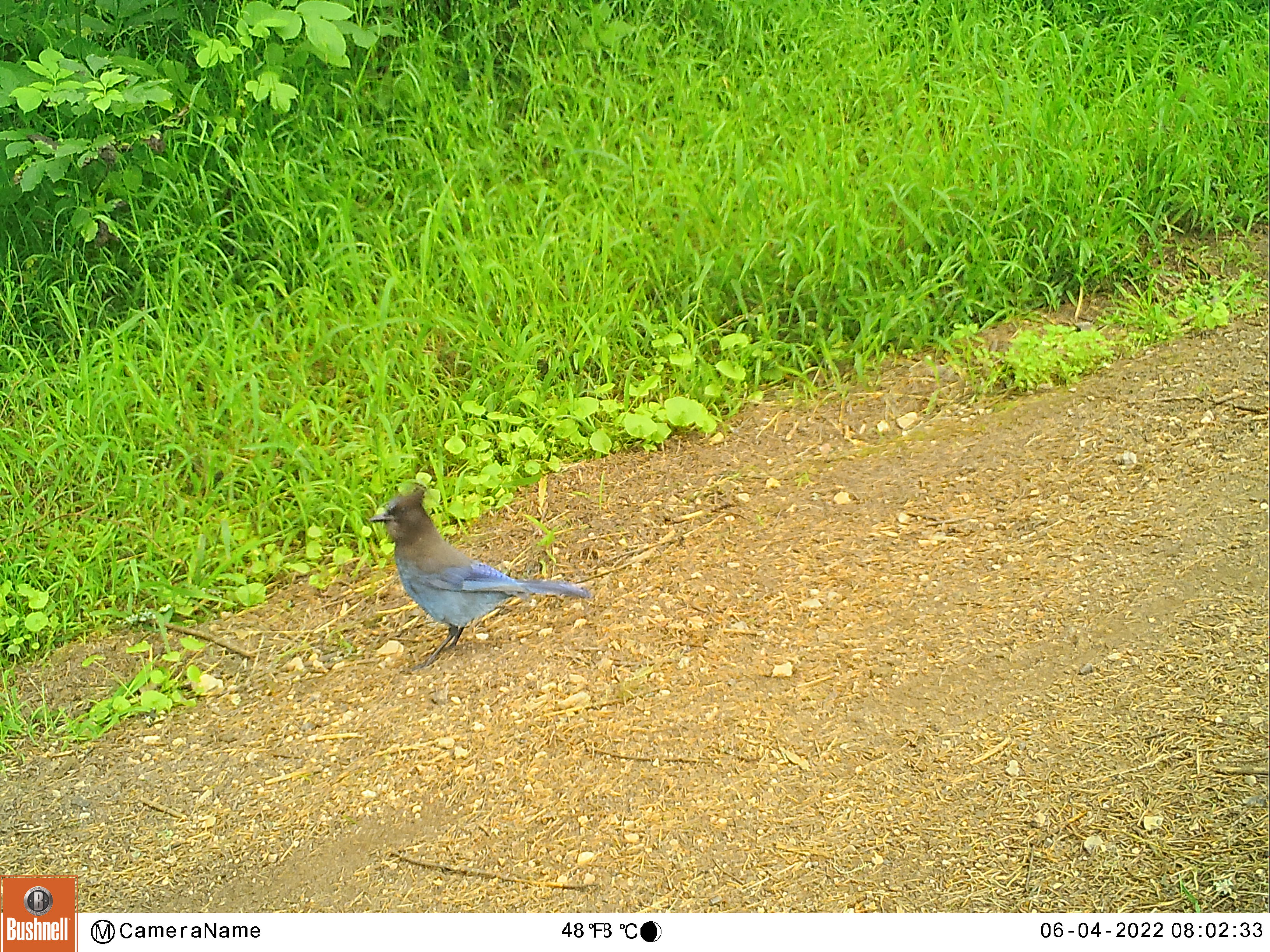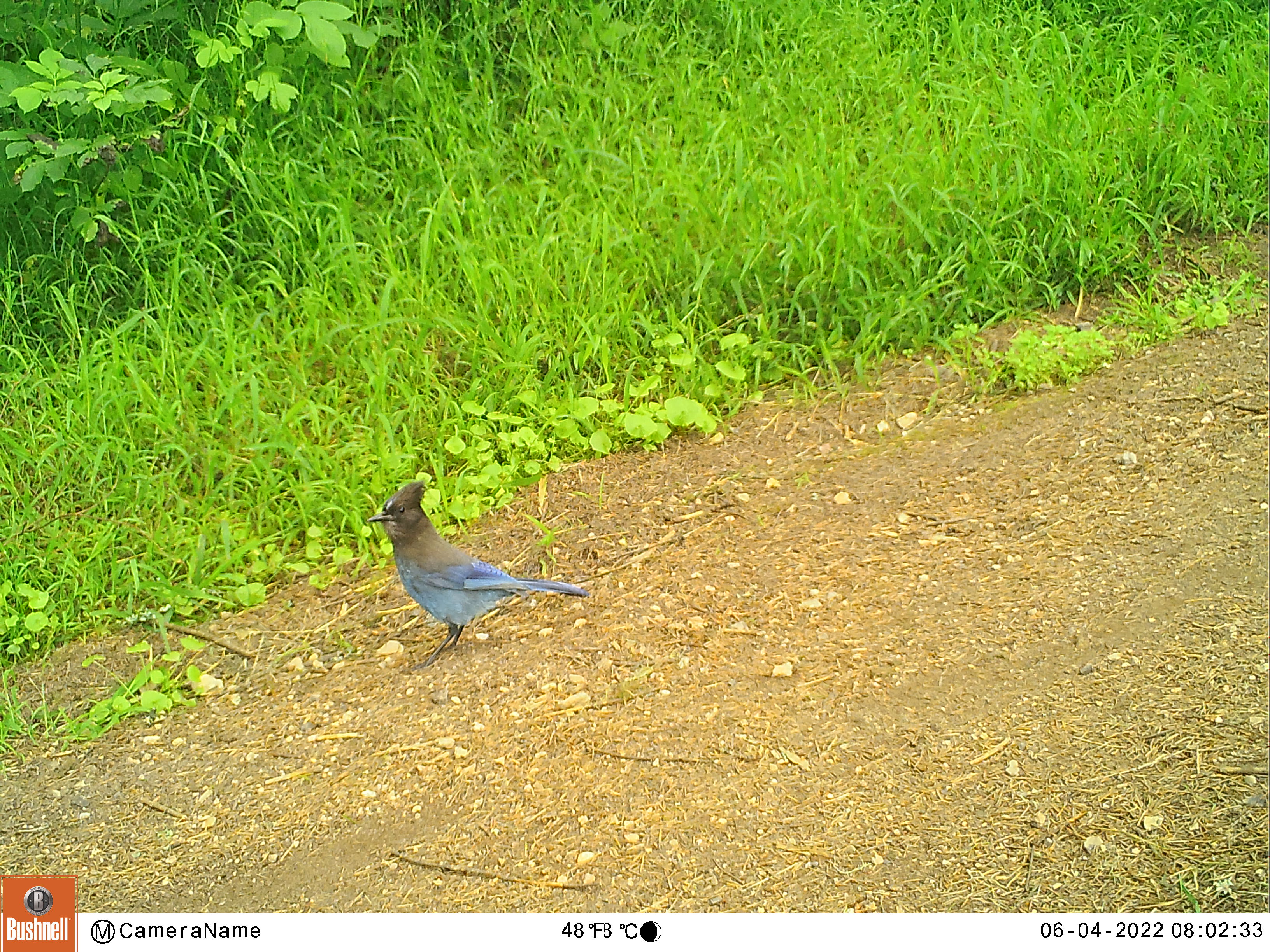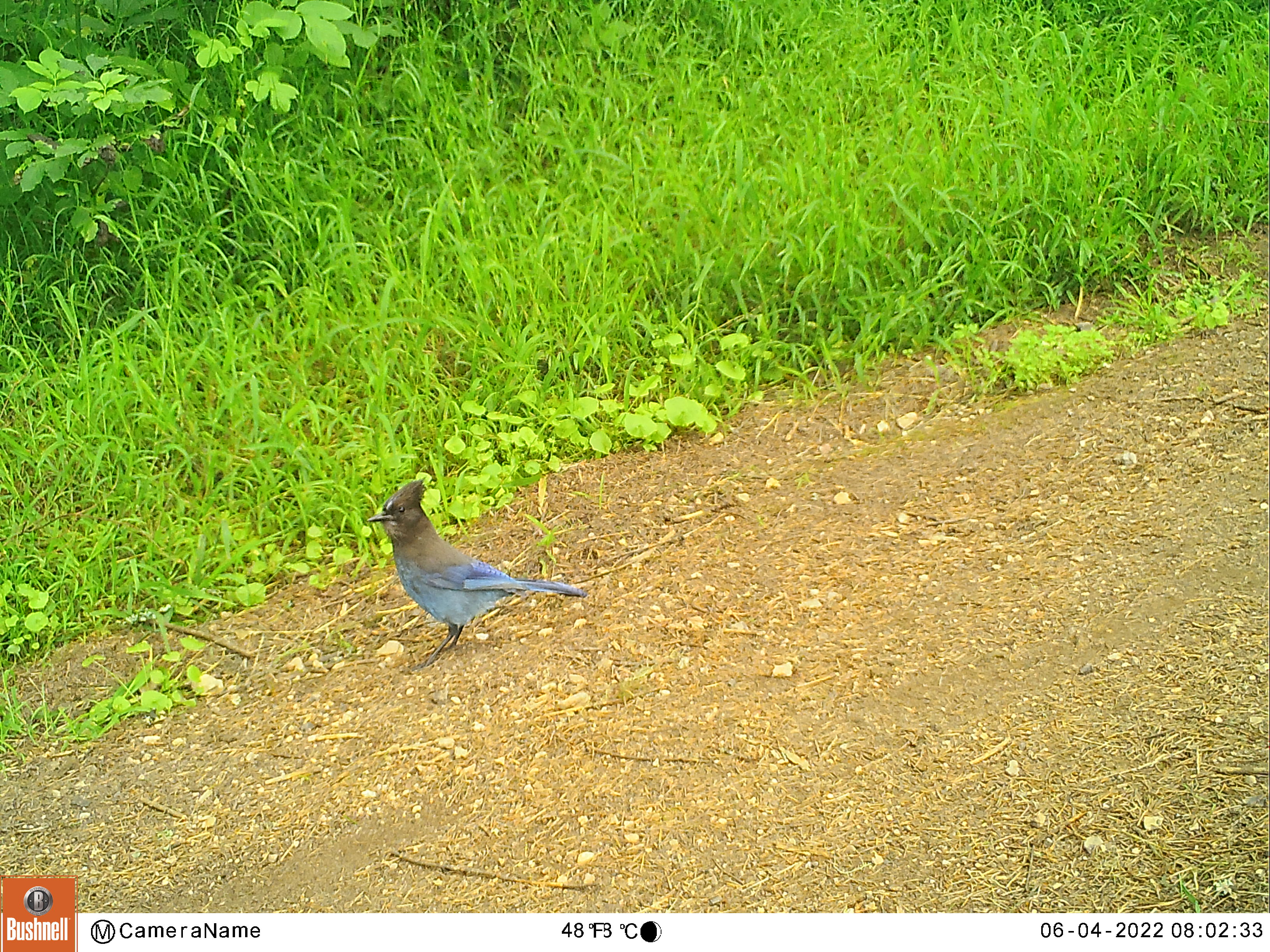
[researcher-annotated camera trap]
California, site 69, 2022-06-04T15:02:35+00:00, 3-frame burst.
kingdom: Animalia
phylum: Chordata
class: Aves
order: Passeriformes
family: Corvidae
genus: Cyanocitta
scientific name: Cyanocitta stelleri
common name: steller's jay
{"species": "steller's jay (Cyanocitta stelleri)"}